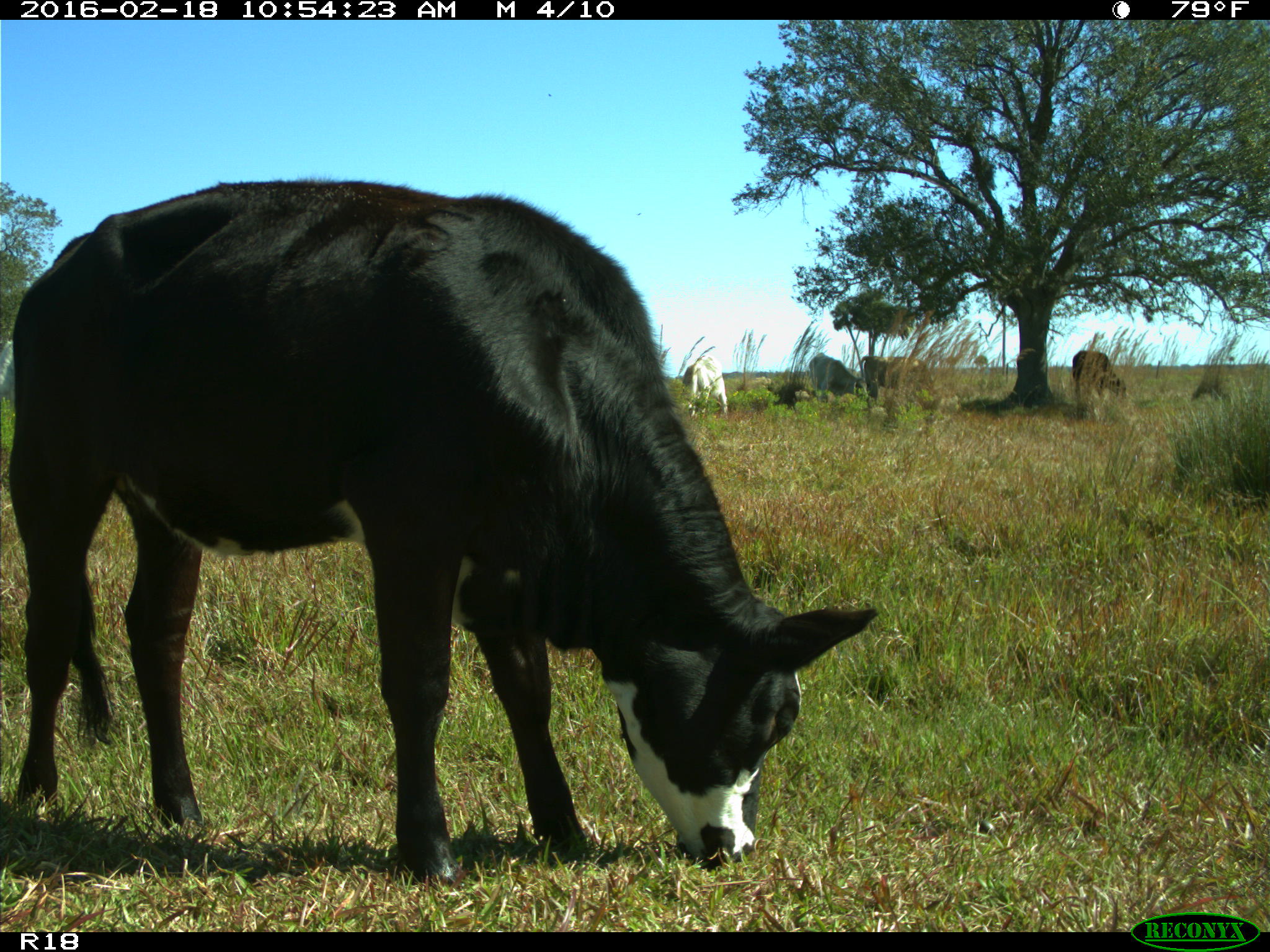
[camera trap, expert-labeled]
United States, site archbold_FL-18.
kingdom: Animalia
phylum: Chordata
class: Mammalia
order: Artiodactyla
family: Bovidae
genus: Bos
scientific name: Bos taurus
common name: domestic cow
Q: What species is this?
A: Bos taurus (domestic cow).